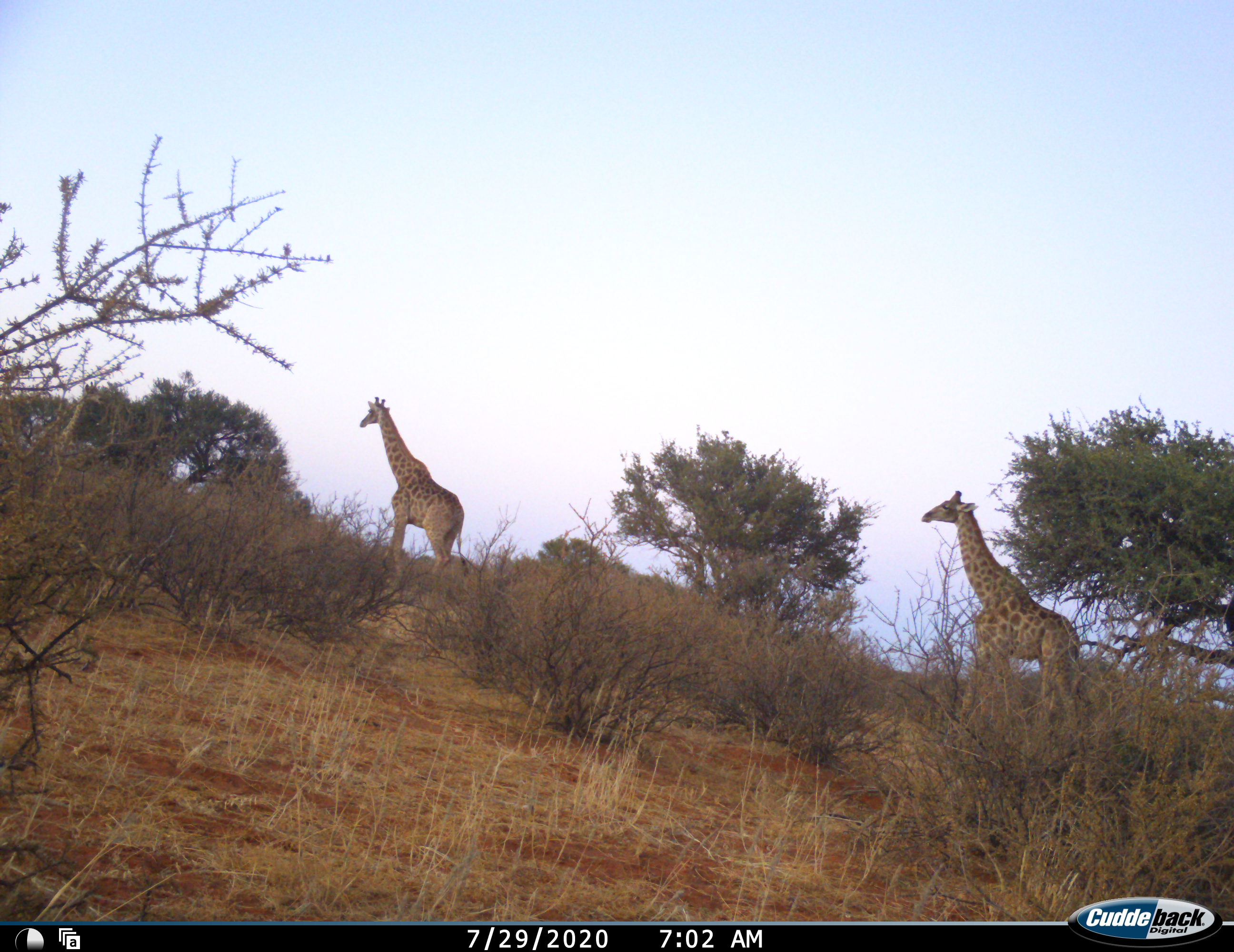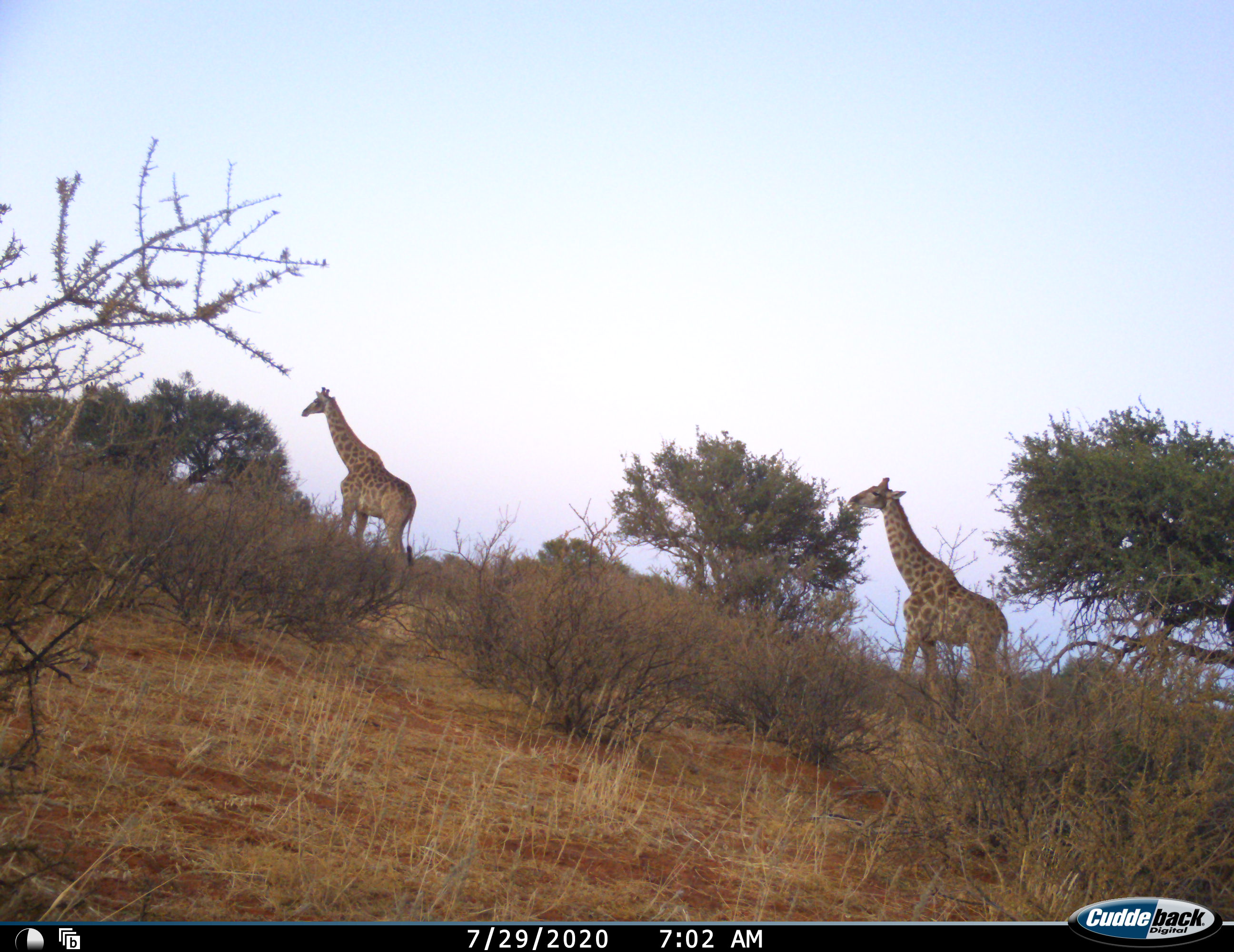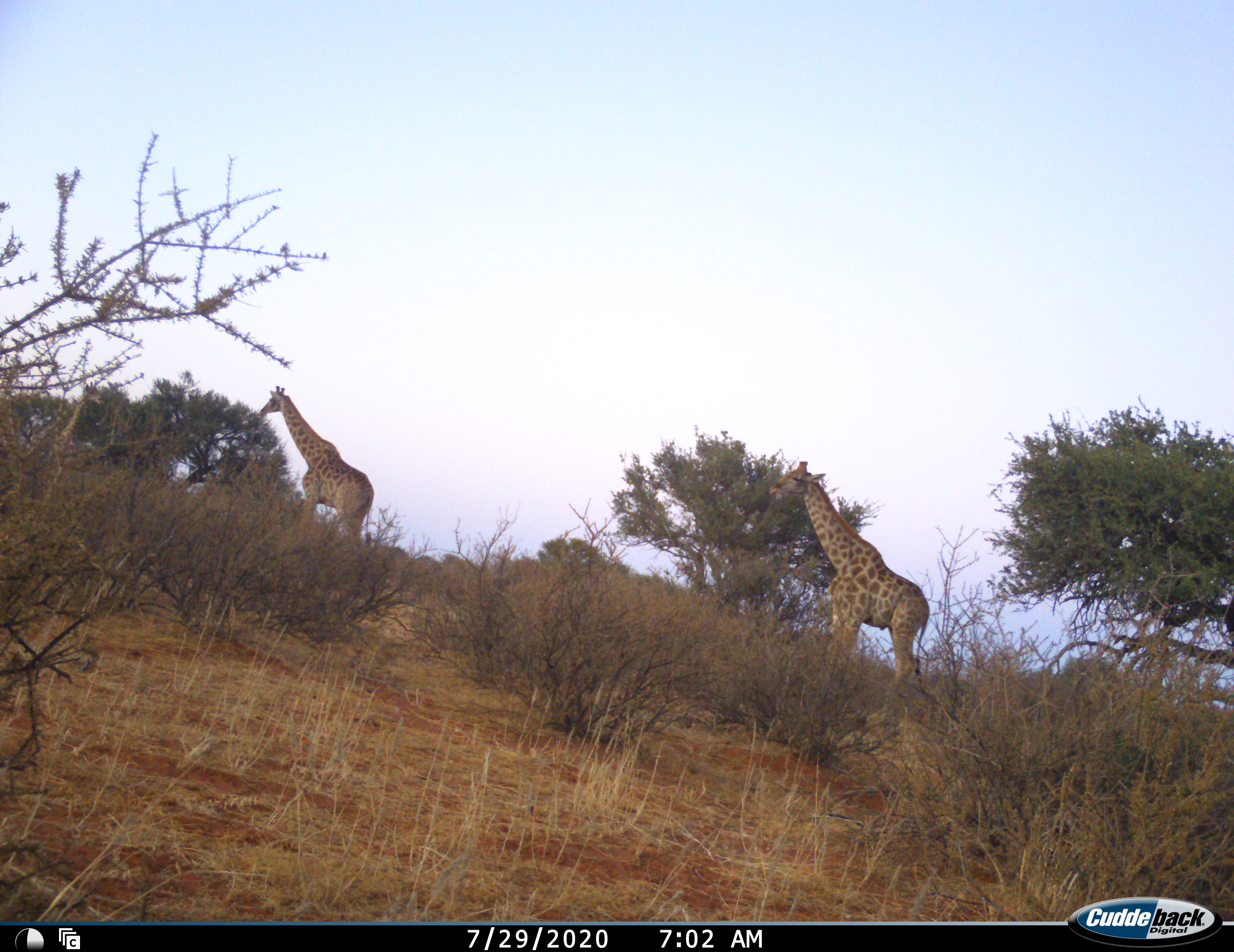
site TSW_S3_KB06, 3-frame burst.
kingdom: Animalia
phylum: Chordata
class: Mammalia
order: Artiodactyla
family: Giraffidae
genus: Giraffa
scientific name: Giraffa camelopardalis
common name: giraffe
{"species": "giraffe (Giraffa camelopardalis)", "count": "2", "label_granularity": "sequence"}